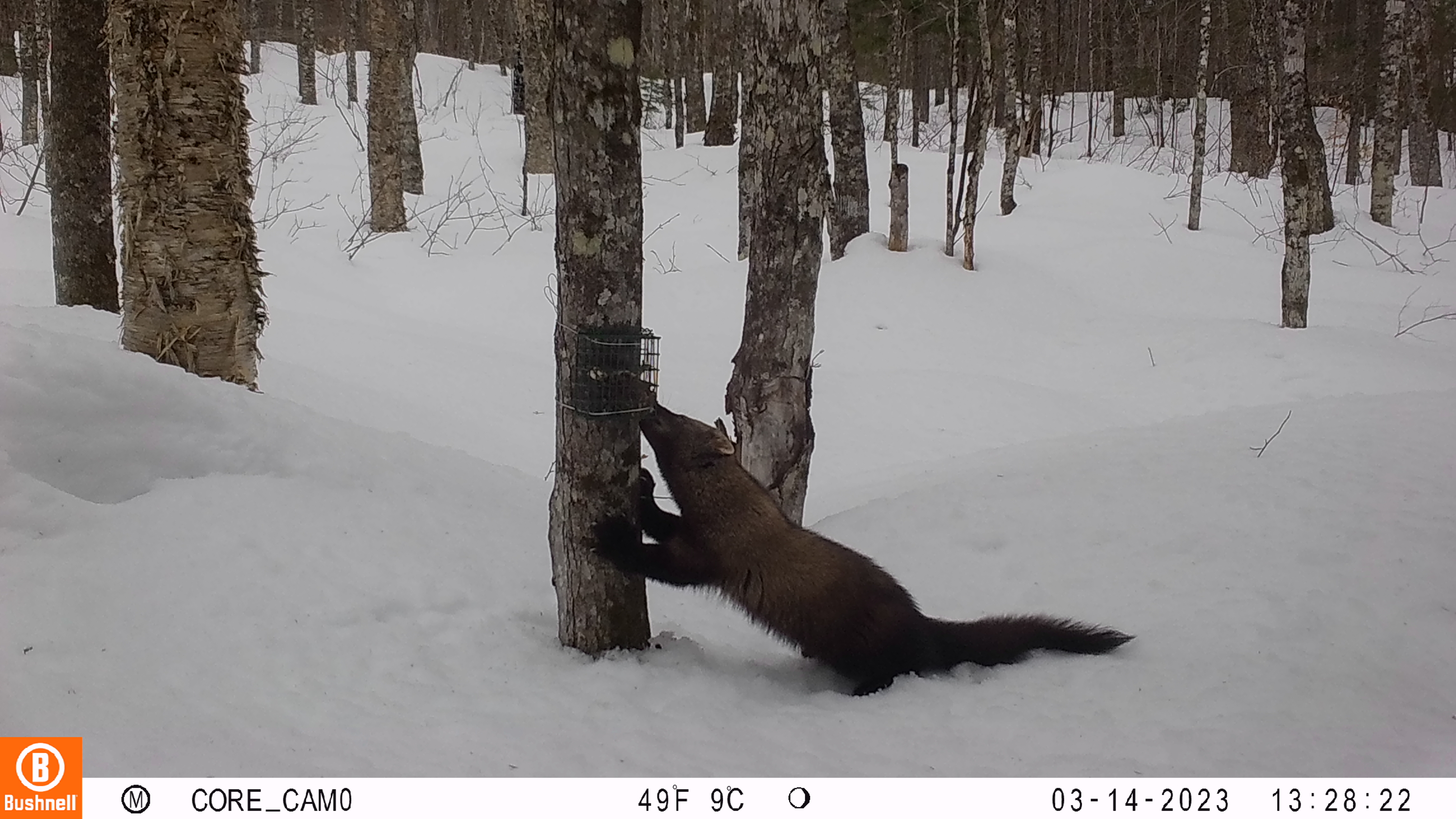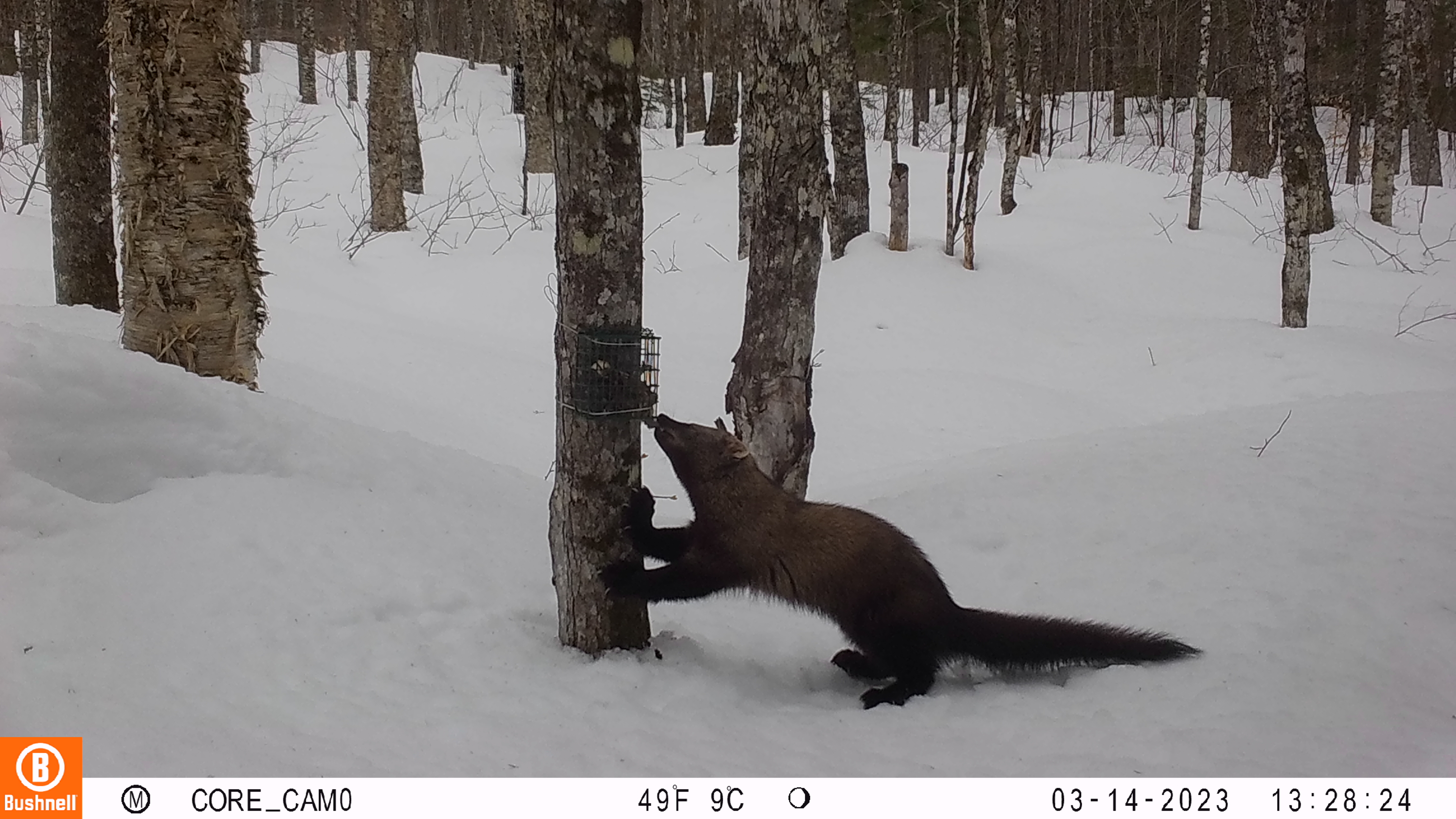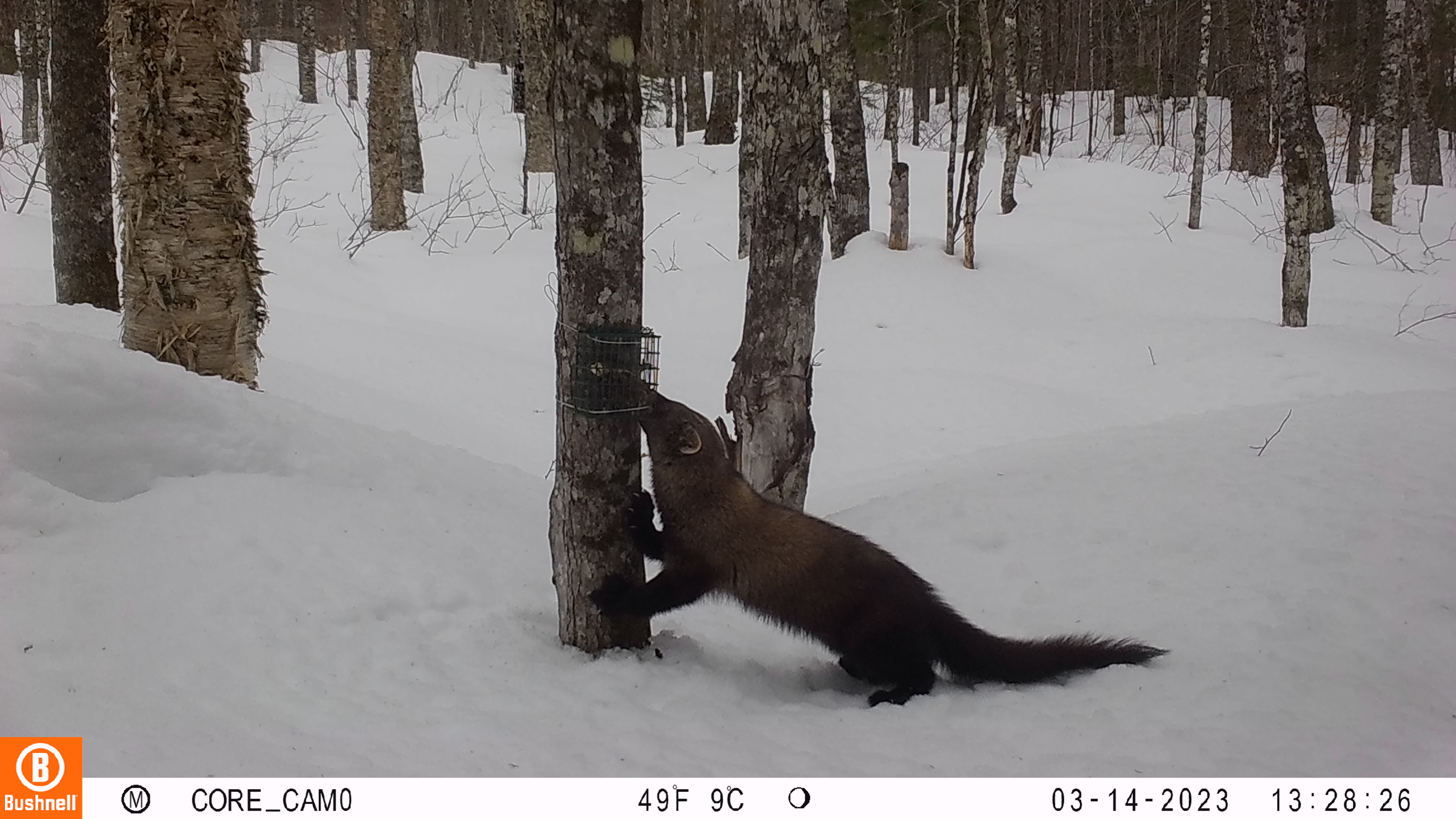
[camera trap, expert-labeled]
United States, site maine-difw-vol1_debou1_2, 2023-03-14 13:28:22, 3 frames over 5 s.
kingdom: Animalia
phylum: Chordata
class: Mammalia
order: Carnivora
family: Mustelidae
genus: Pekania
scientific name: Pekania pennanti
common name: fisher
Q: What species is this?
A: Fisher (Pekania pennanti).